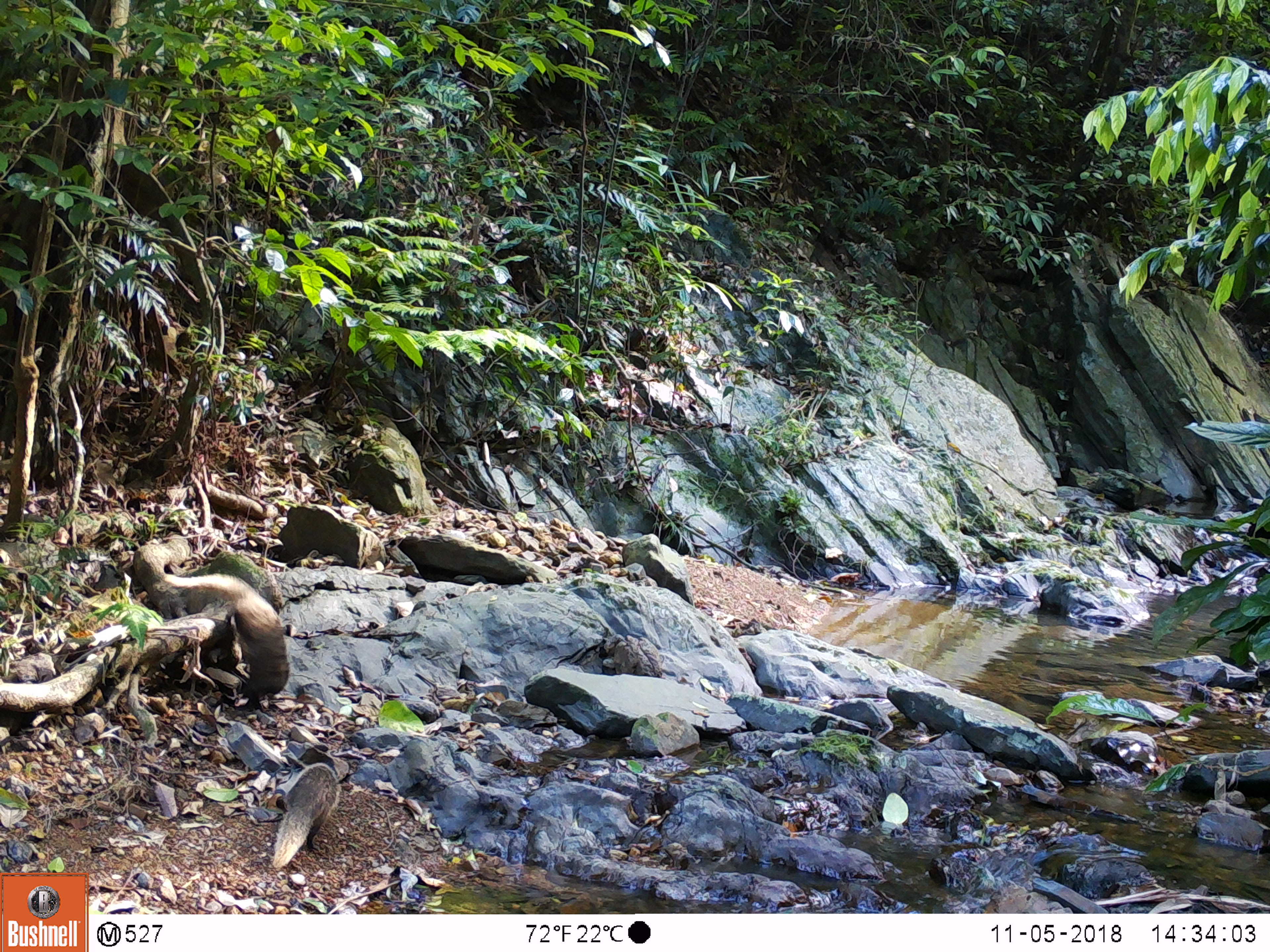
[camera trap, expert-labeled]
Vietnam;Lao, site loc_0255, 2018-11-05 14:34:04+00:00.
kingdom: Animalia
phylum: Chordata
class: Mammalia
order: Carnivora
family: Herpestidae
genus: Urva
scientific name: Urva urva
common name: crab-eating mongoose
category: crab eating mongoose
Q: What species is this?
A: Crab eating mongoose (crab-eating mongoose) (Urva urva).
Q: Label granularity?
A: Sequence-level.